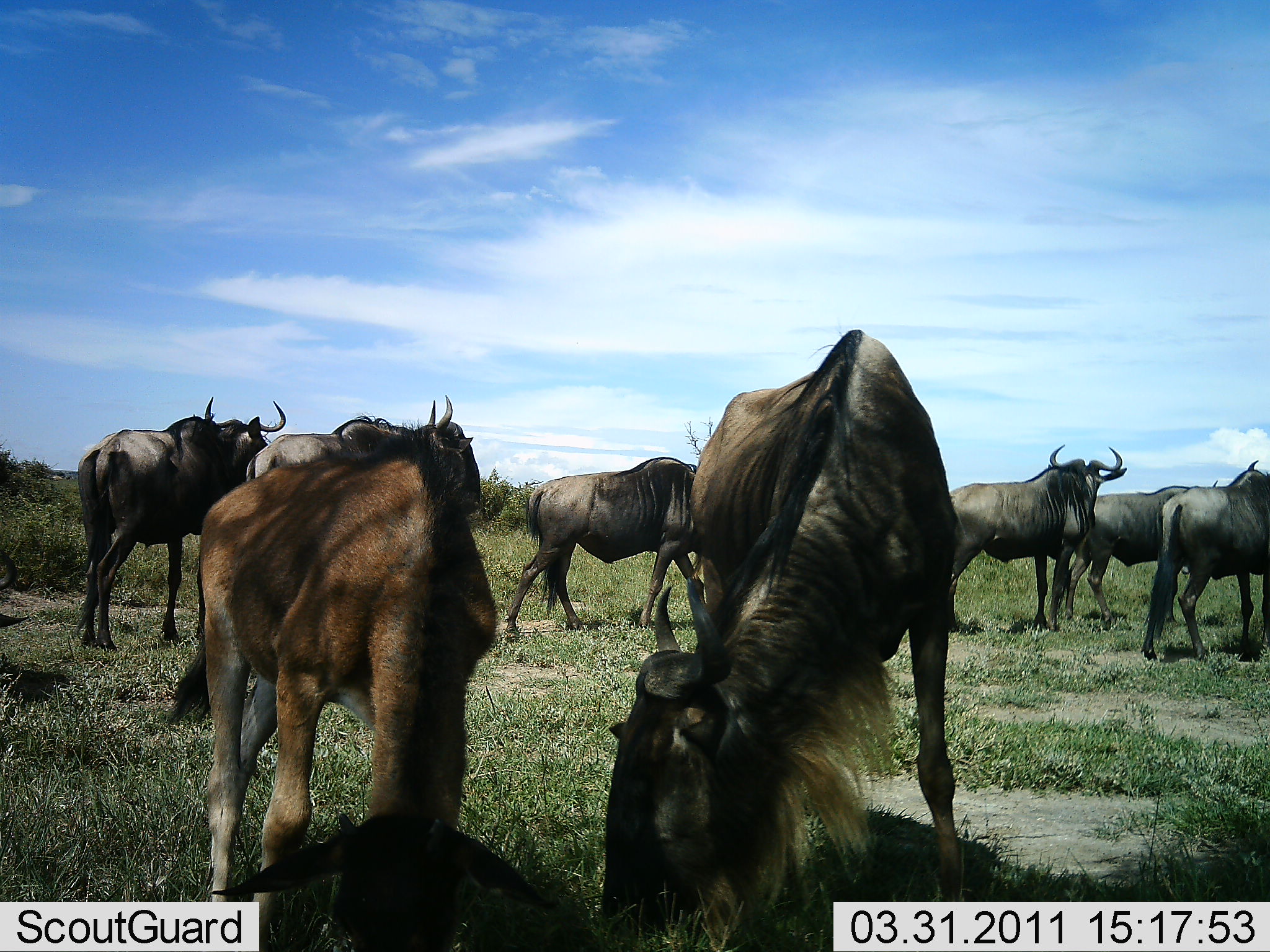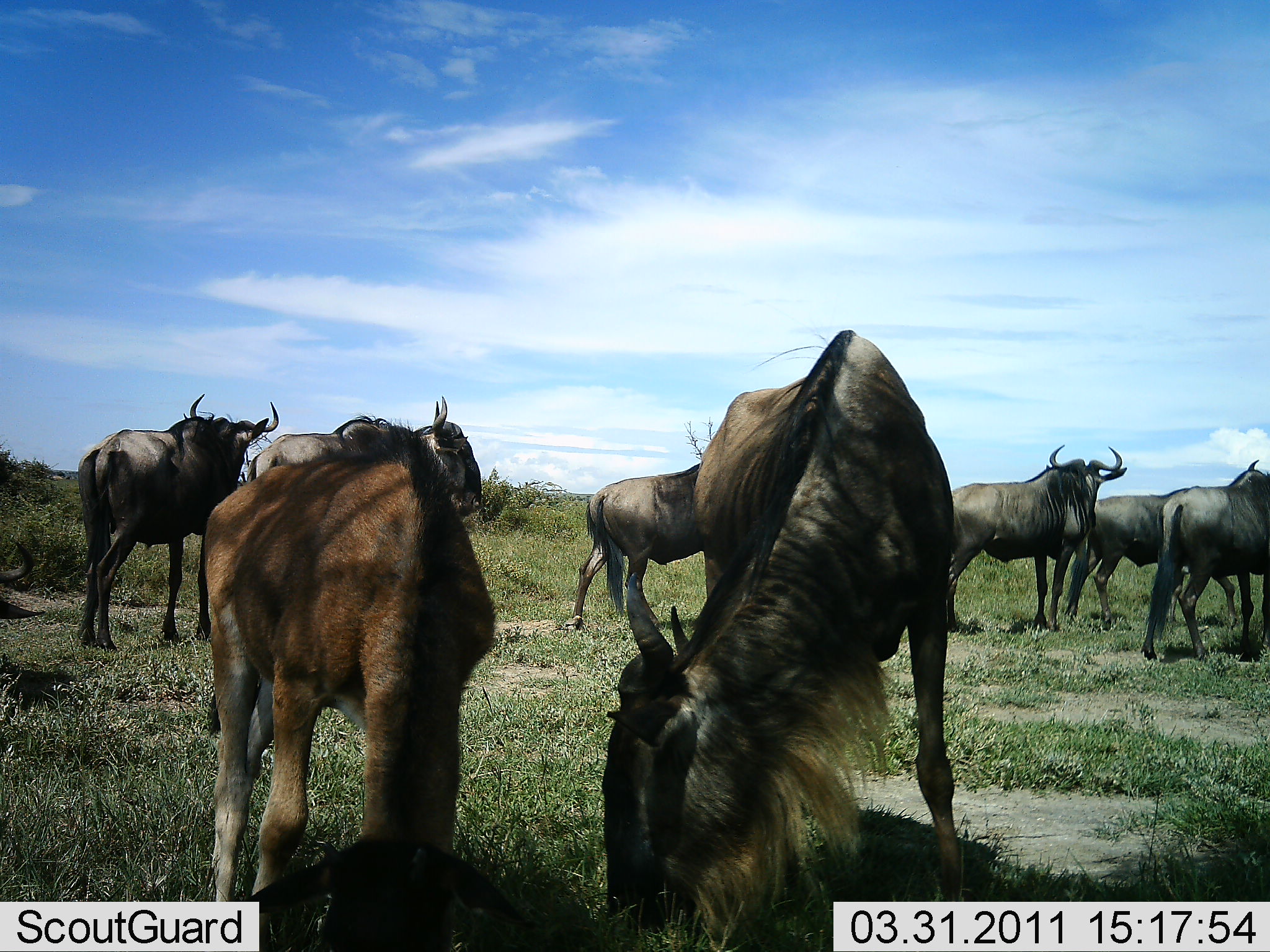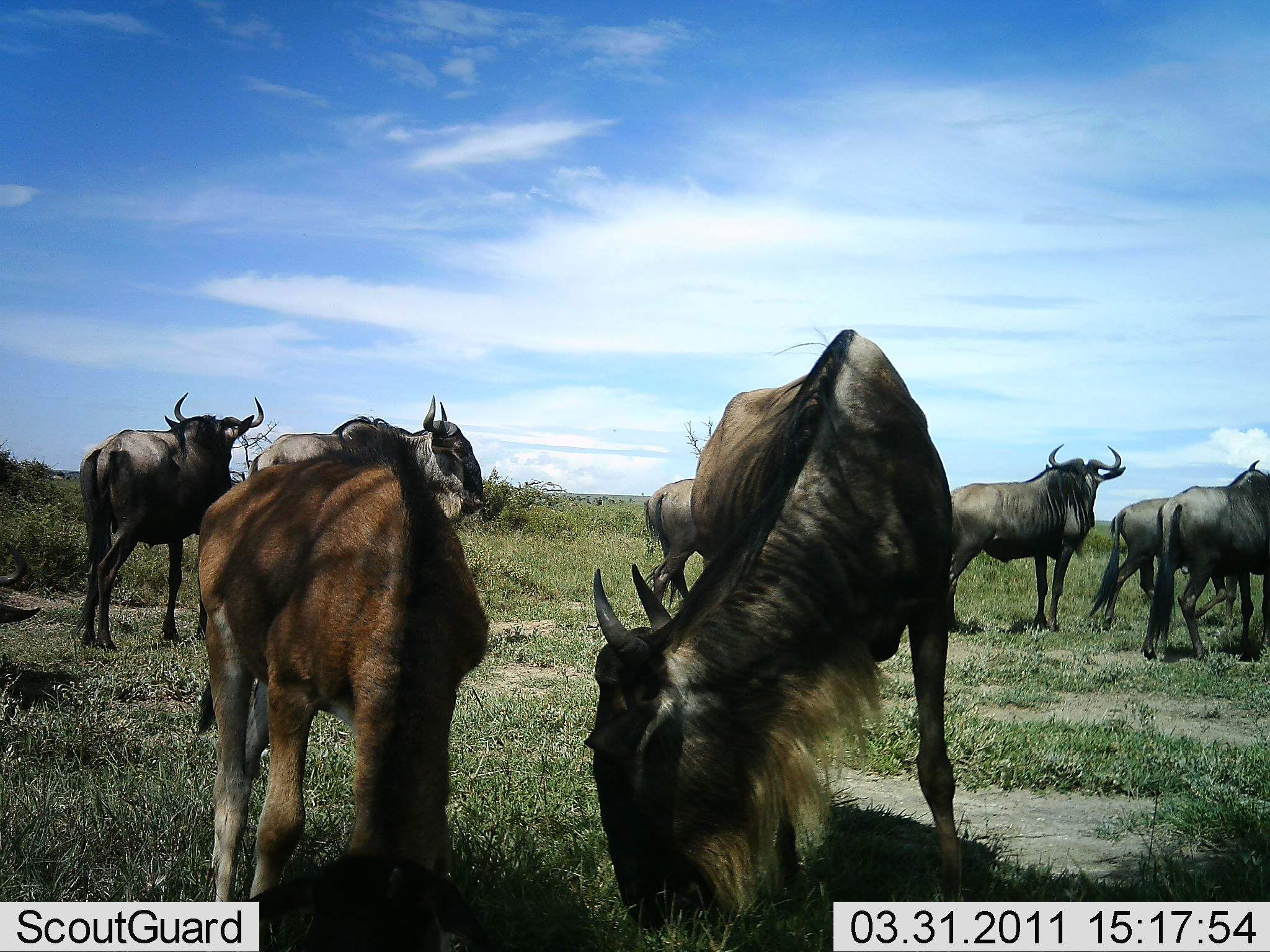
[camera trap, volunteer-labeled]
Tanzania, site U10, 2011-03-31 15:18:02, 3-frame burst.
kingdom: Animalia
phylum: Chordata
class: Mammalia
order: Artiodactyla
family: Bovidae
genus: Connochaetes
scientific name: Connochaetes taurinus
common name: blue wildebeest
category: wildebeest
Wildebeest (blue wildebeest) (Connochaetes taurinus), count 8. Behavior (volunteer vote fractions): standing 55%, resting 0%, moving 36%, interacting 9%. Young present (vote fraction): 18%. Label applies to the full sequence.